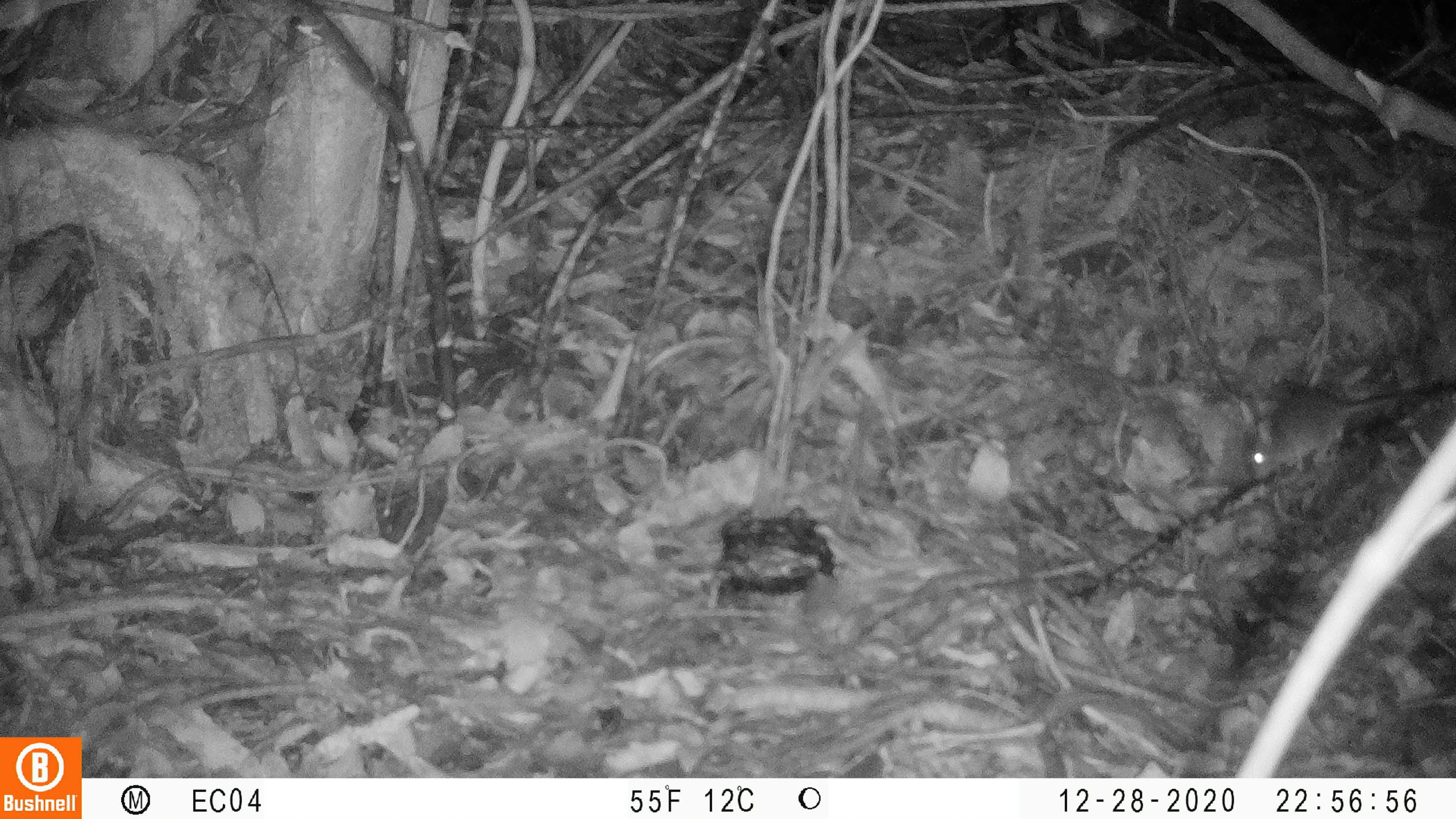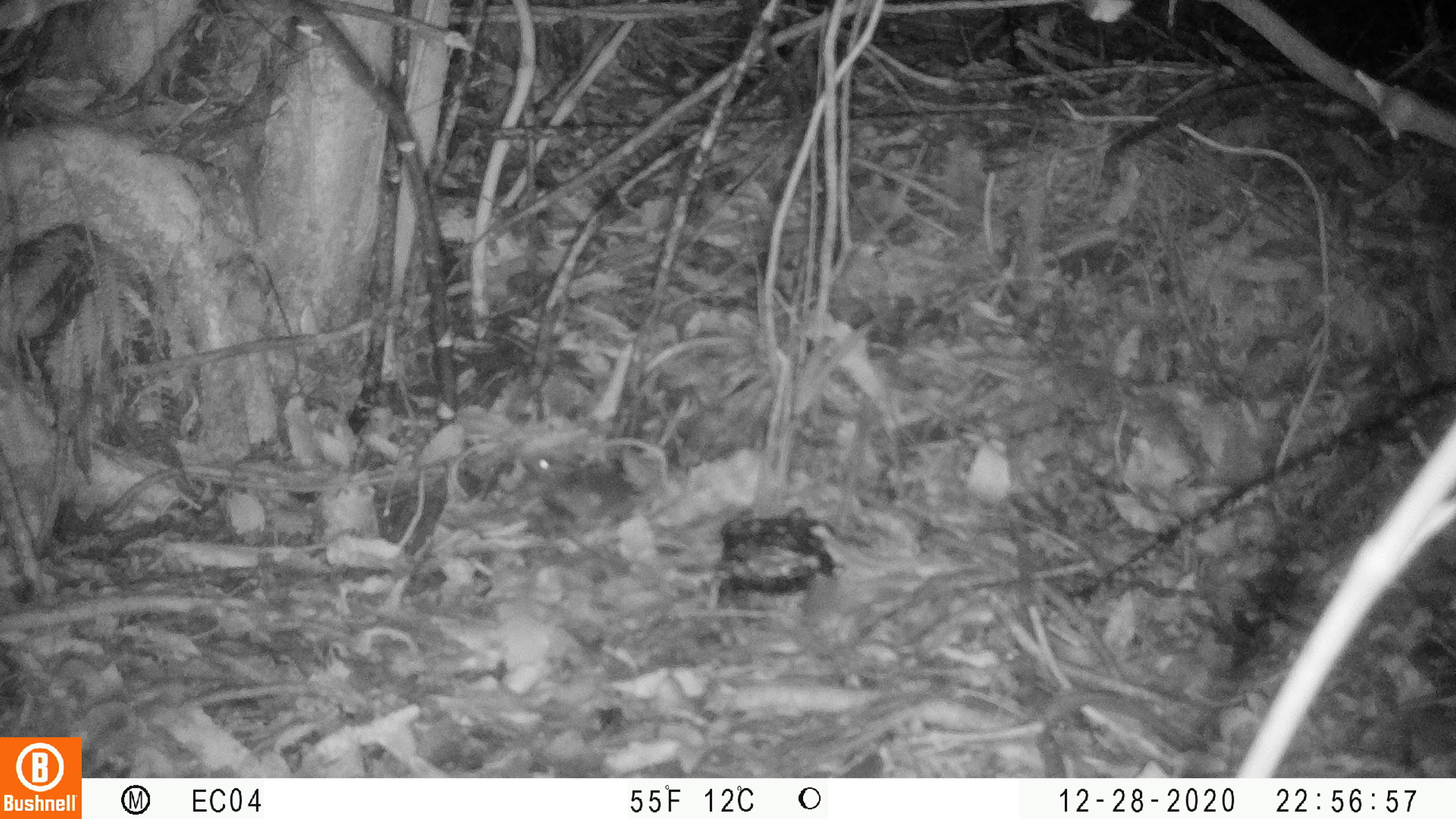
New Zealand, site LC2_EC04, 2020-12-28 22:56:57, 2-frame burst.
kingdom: Animalia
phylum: Chordata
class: Mammalia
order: Rodentia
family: Muridae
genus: Mus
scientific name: Mus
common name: mouse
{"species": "mouse (Mus)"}